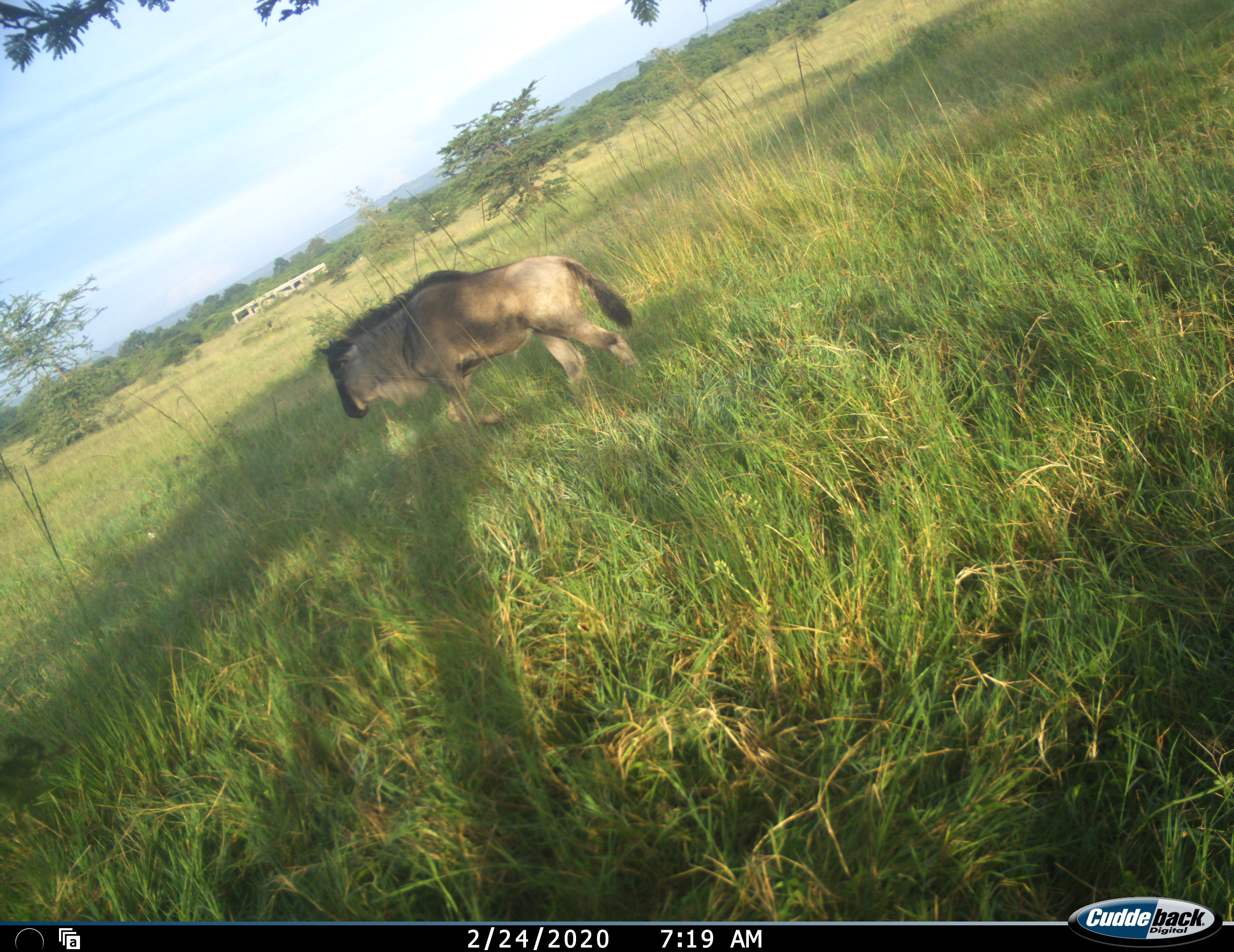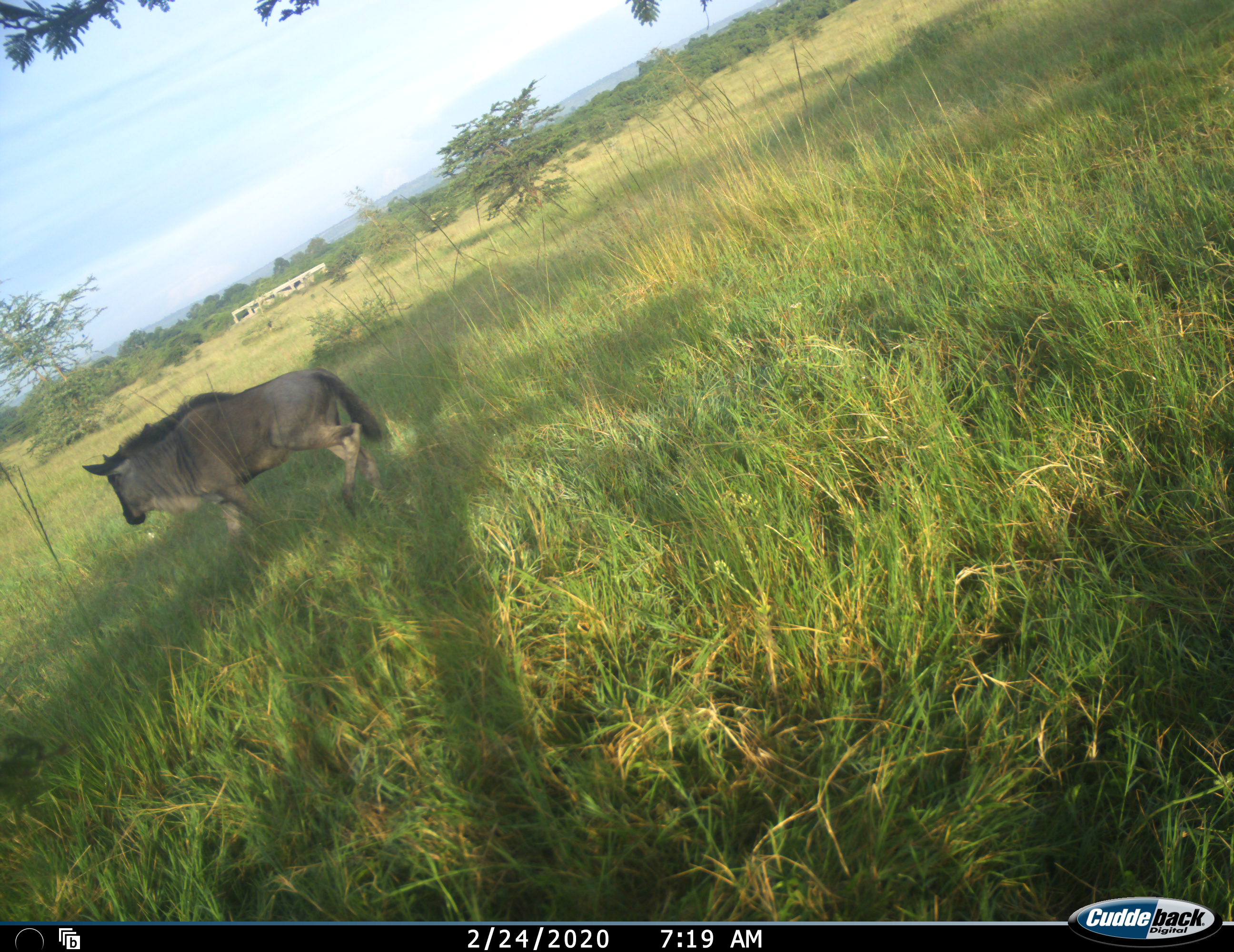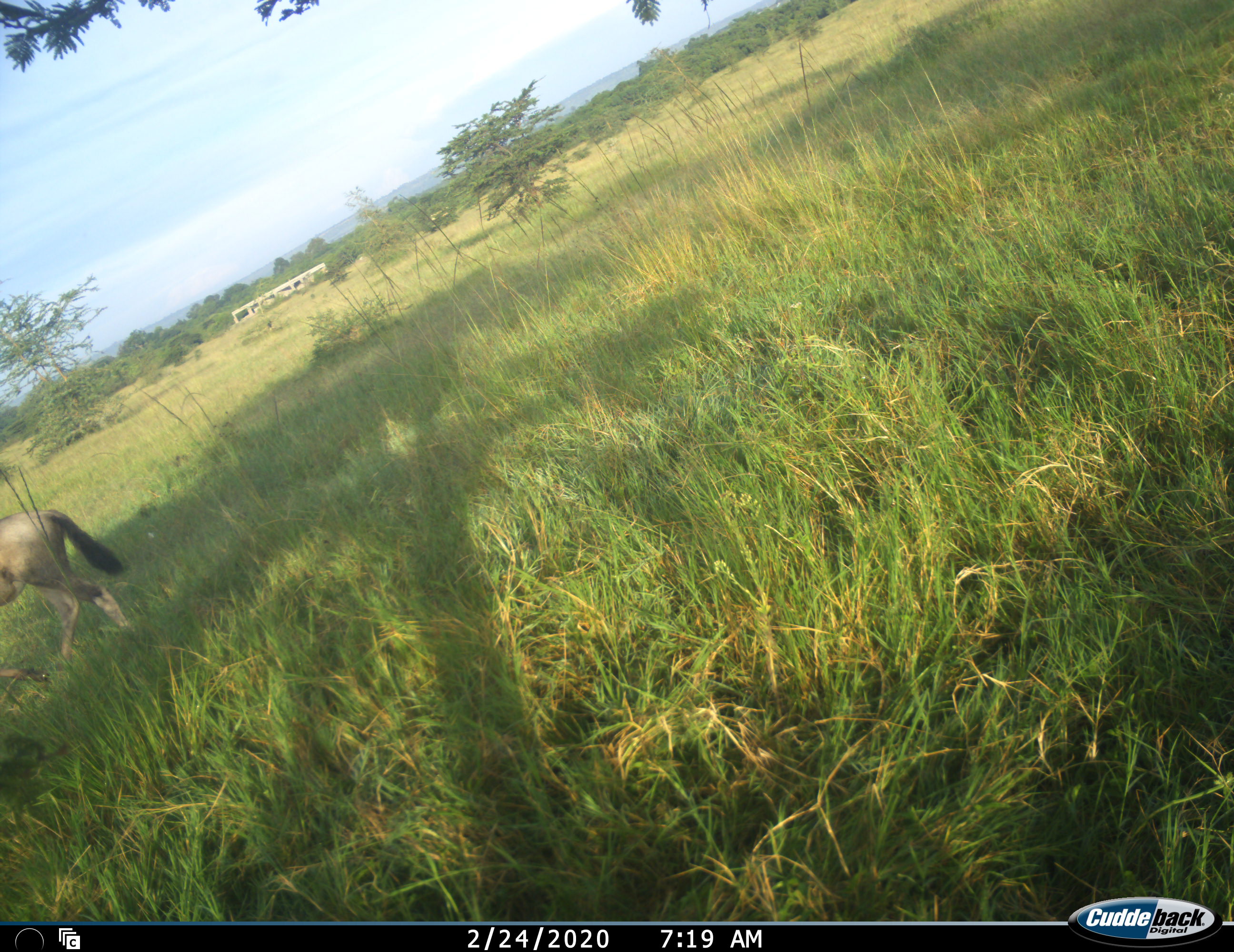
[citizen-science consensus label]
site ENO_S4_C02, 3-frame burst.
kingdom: Animalia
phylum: Chordata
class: Mammalia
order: Artiodactyla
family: Bovidae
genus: Connochaetes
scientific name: Connochaetes taurinus taurinus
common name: blue wildebeest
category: wildebeestblue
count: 1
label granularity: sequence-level